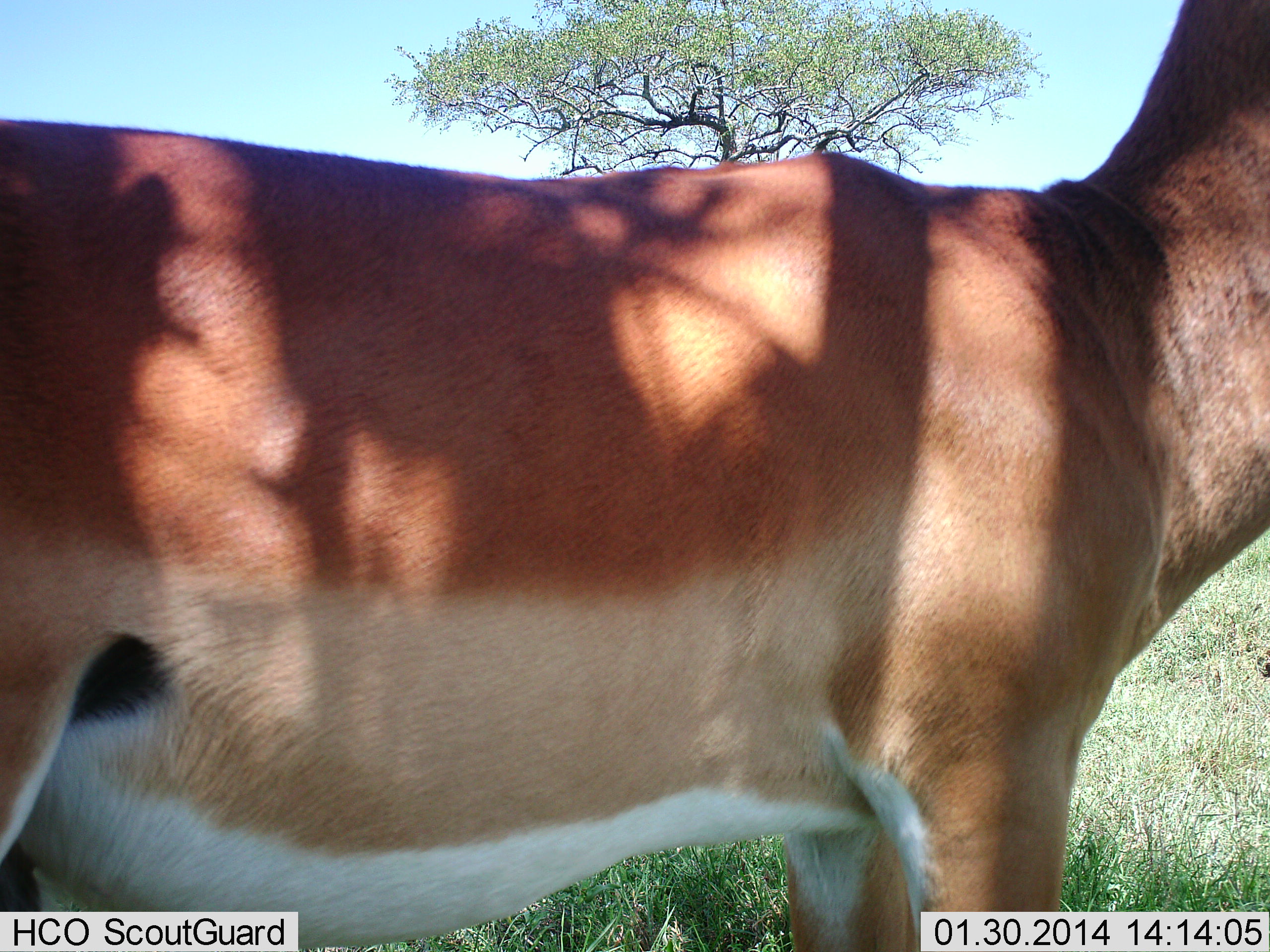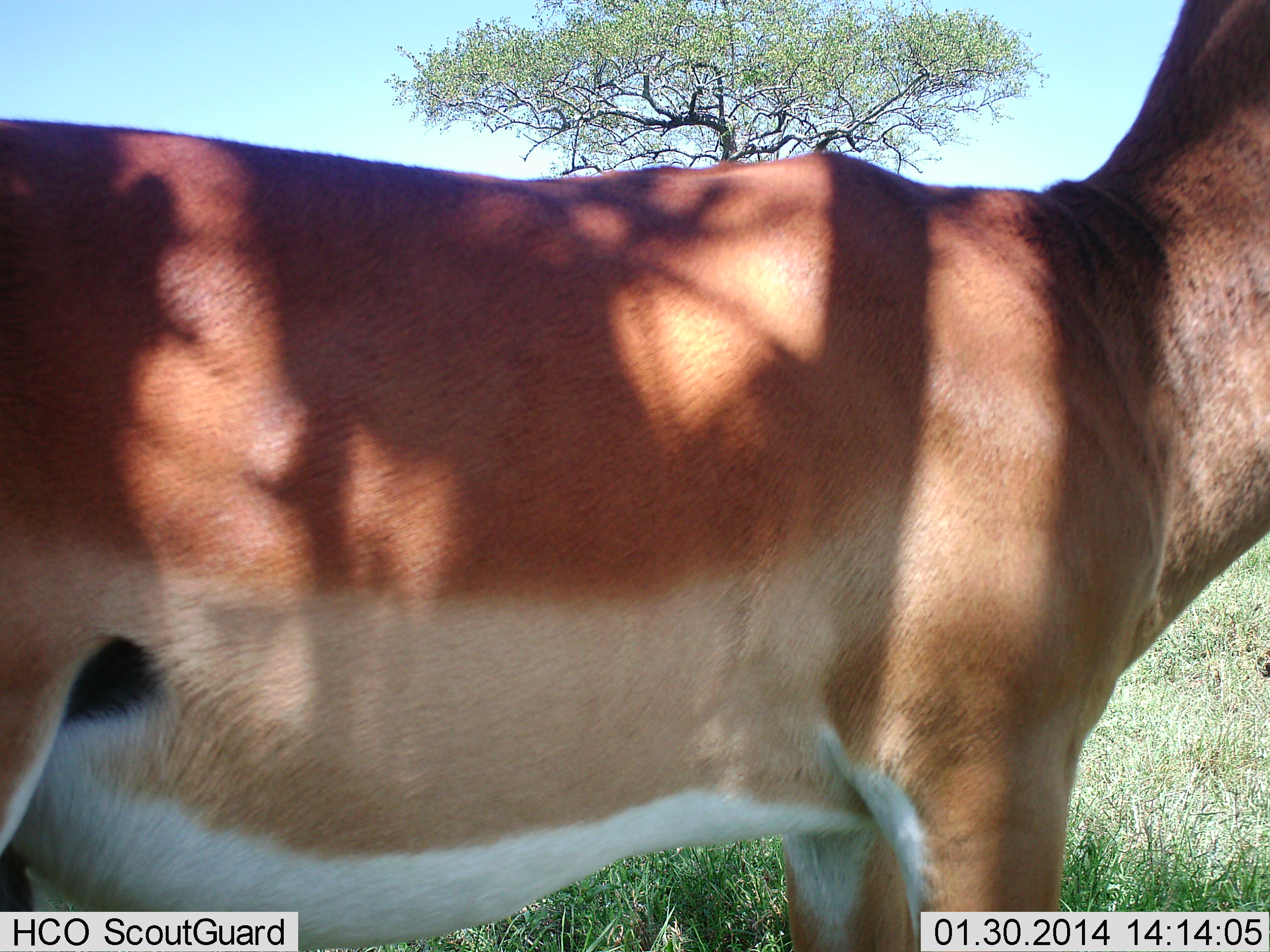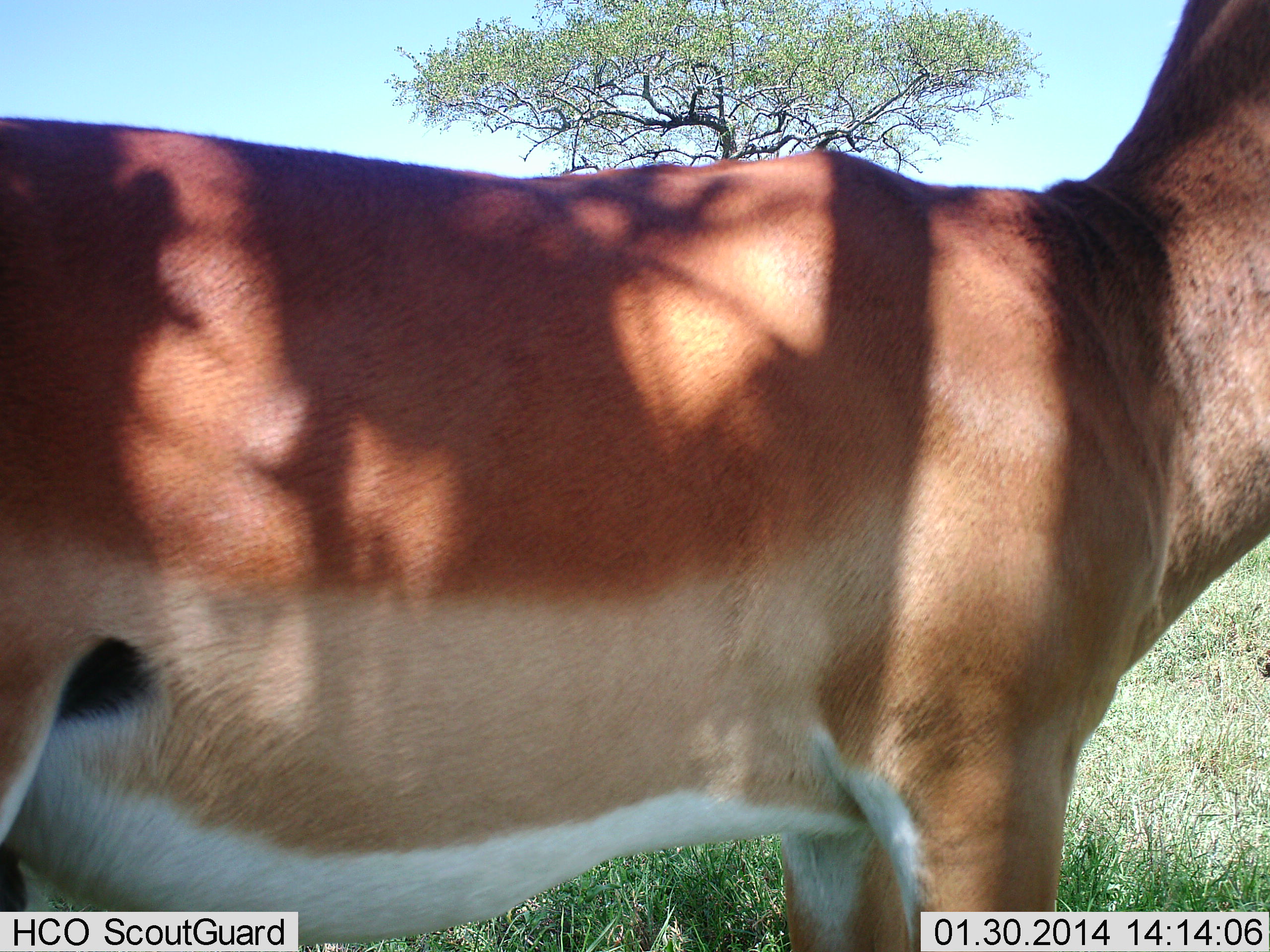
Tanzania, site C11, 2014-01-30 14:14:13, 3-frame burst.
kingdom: Animalia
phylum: Chordata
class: Mammalia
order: Artiodactyla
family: Bovidae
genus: Nanger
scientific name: Nanger granti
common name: grant's gazelle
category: gazellegrants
Gazellegrants (grant's gazelle) (Nanger granti), count 1. Behavior (volunteer vote fractions): standing 93%, resting 2%, moving 5%, interacting 0%. Young present (vote fraction): 0%. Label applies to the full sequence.